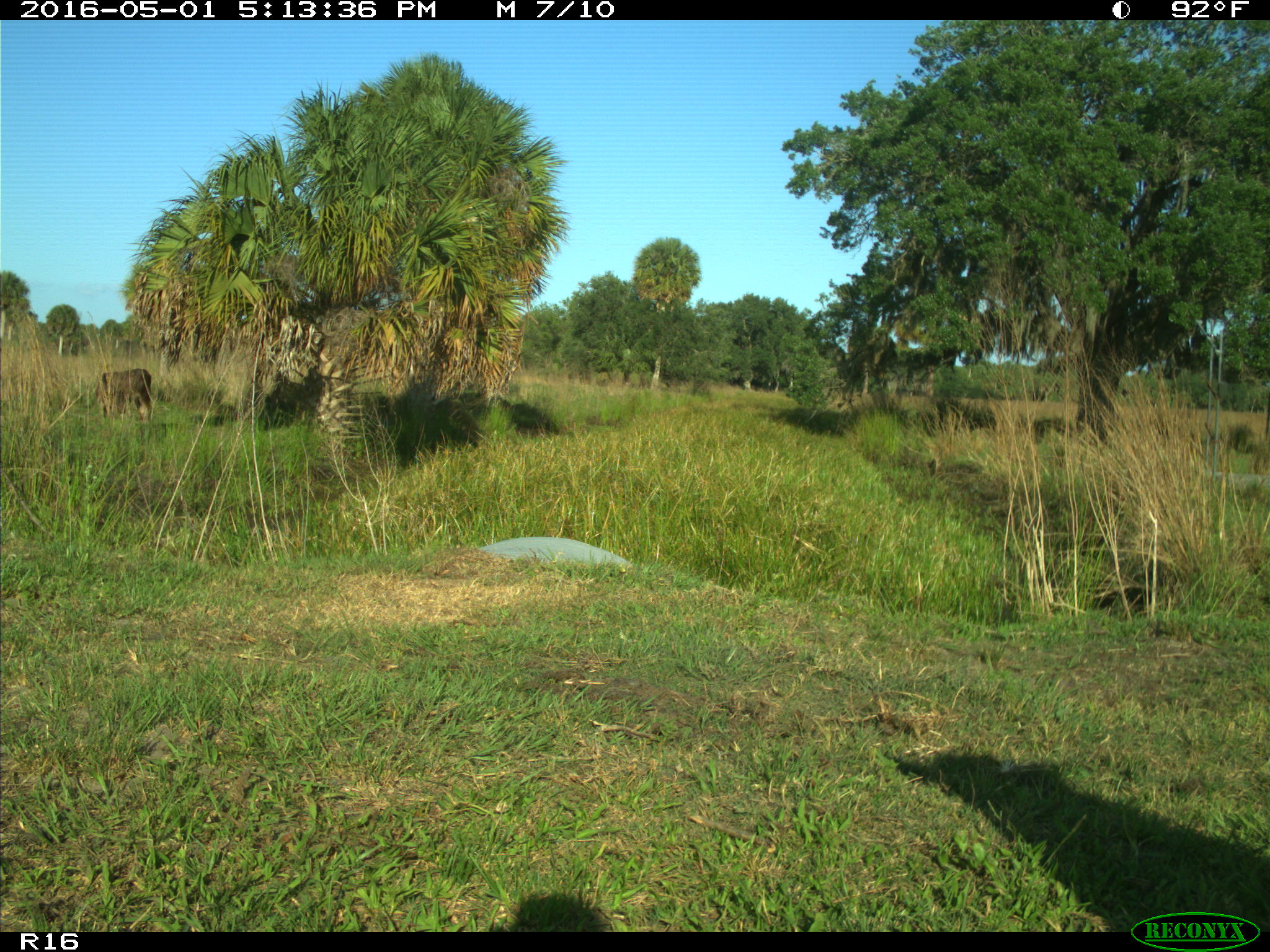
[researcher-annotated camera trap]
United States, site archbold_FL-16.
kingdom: Animalia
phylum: Chordata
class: Mammalia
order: Artiodactyla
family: Bovidae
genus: Bos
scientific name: Bos taurus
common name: domestic cow